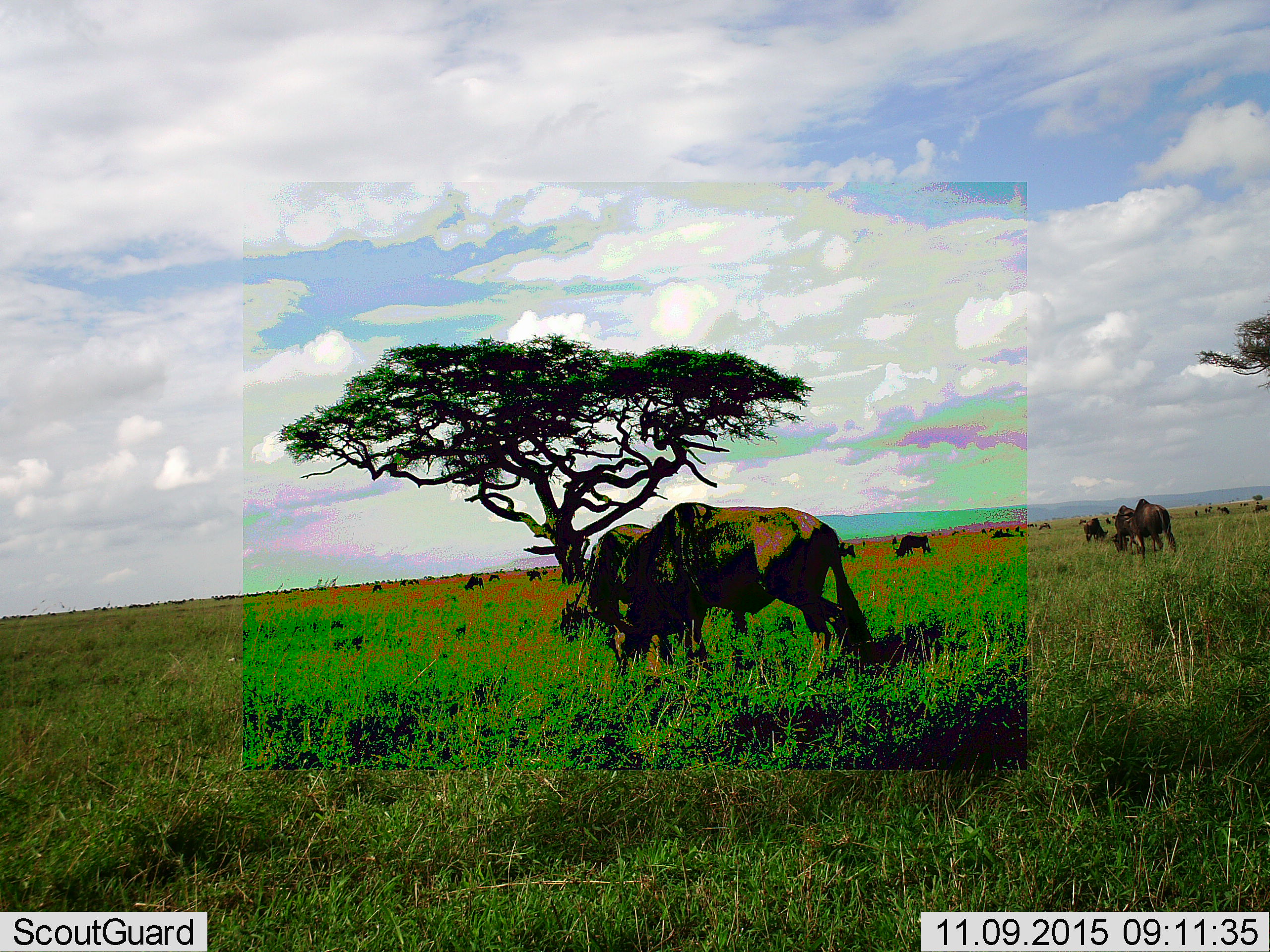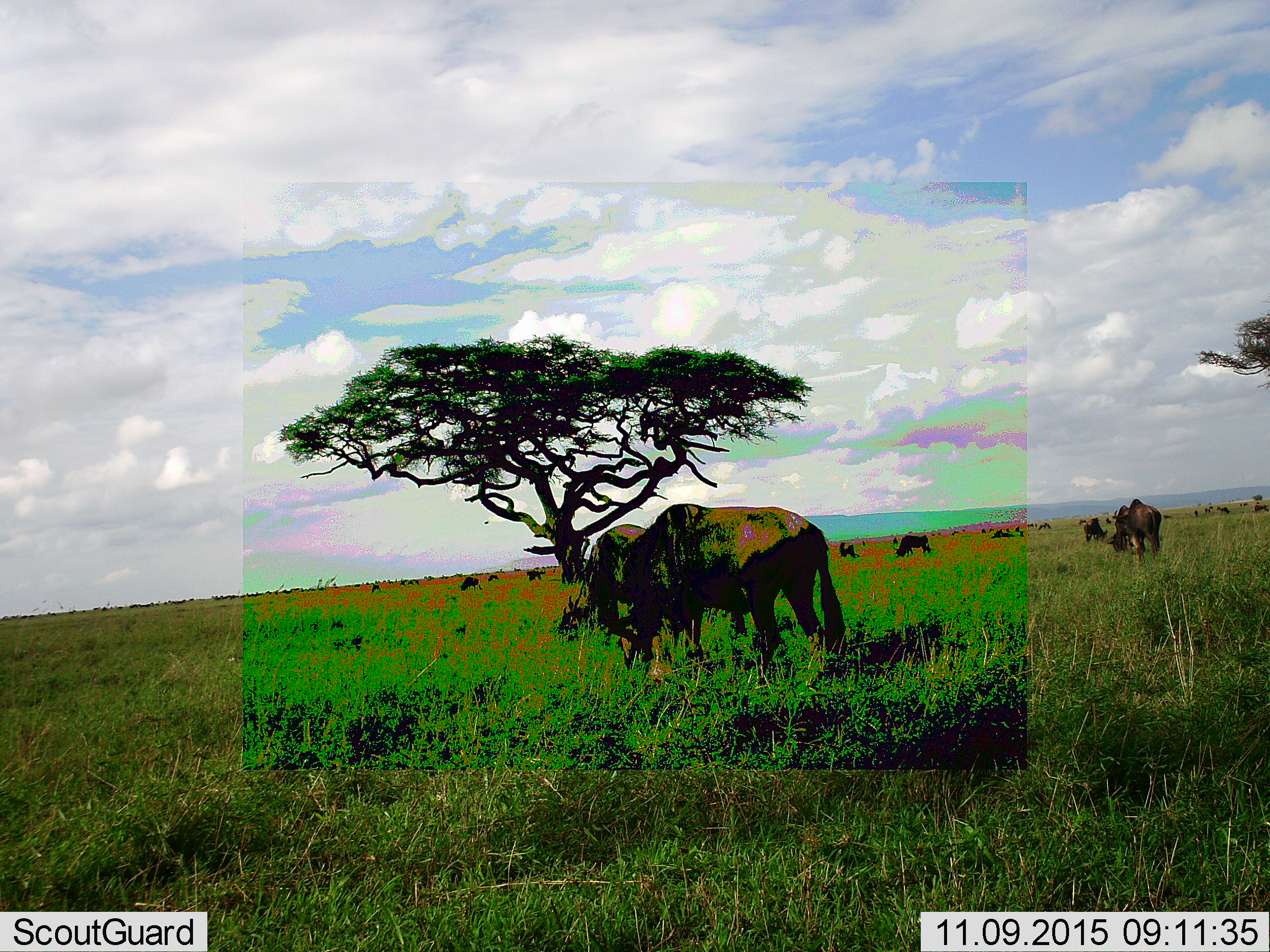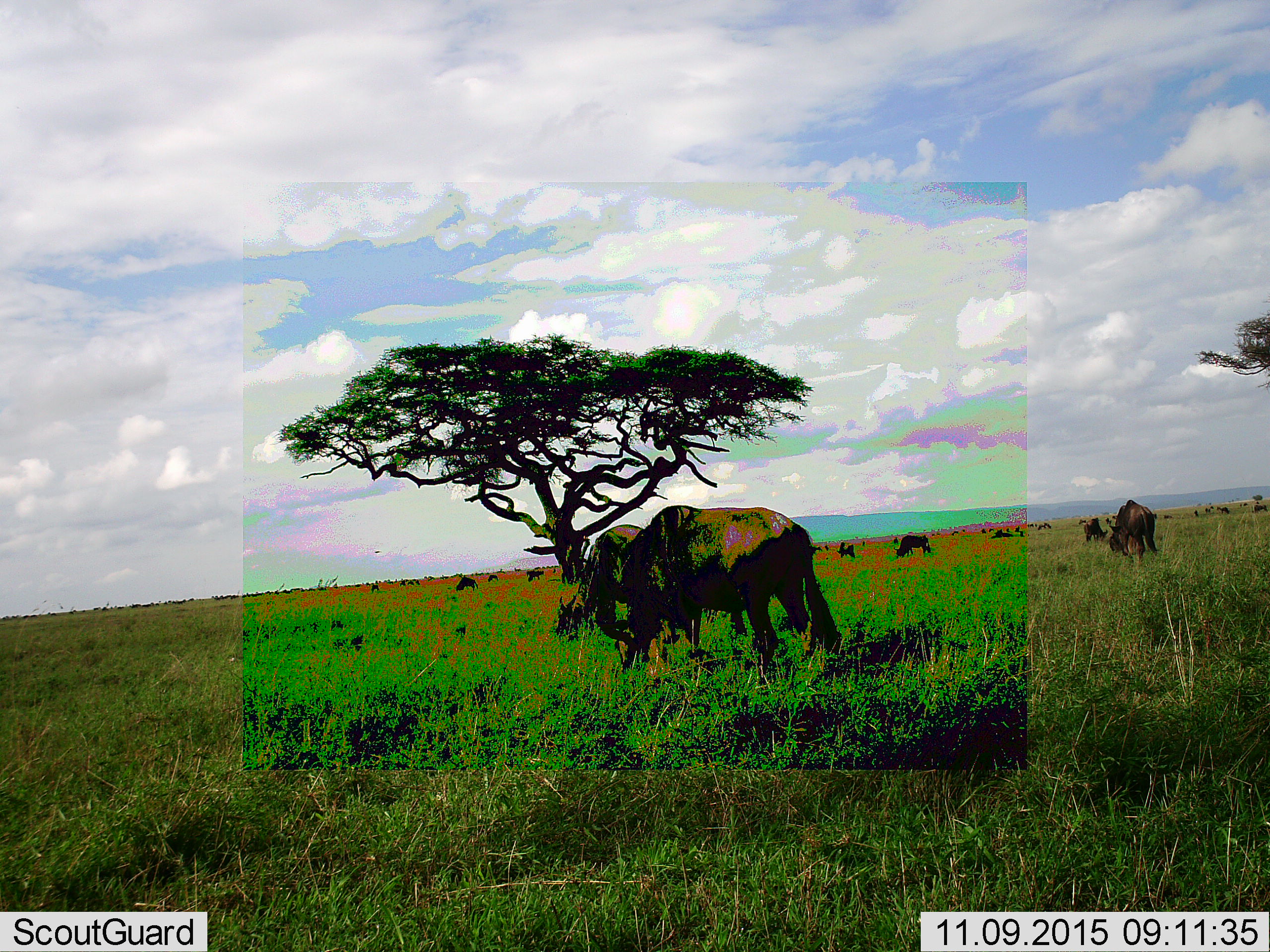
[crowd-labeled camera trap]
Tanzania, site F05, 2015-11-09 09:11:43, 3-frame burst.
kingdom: Animalia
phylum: Chordata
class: Mammalia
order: Artiodactyla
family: Bovidae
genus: Connochaetes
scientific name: Connochaetes taurinus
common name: blue wildebeest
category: wildebeest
Wildebeest (blue wildebeest) (Connochaetes taurinus), count 11-50. Behavior (volunteer vote fractions): standing 70%, resting 10%, moving 40%, interacting 0%. Young present (vote fraction): 10%. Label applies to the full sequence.